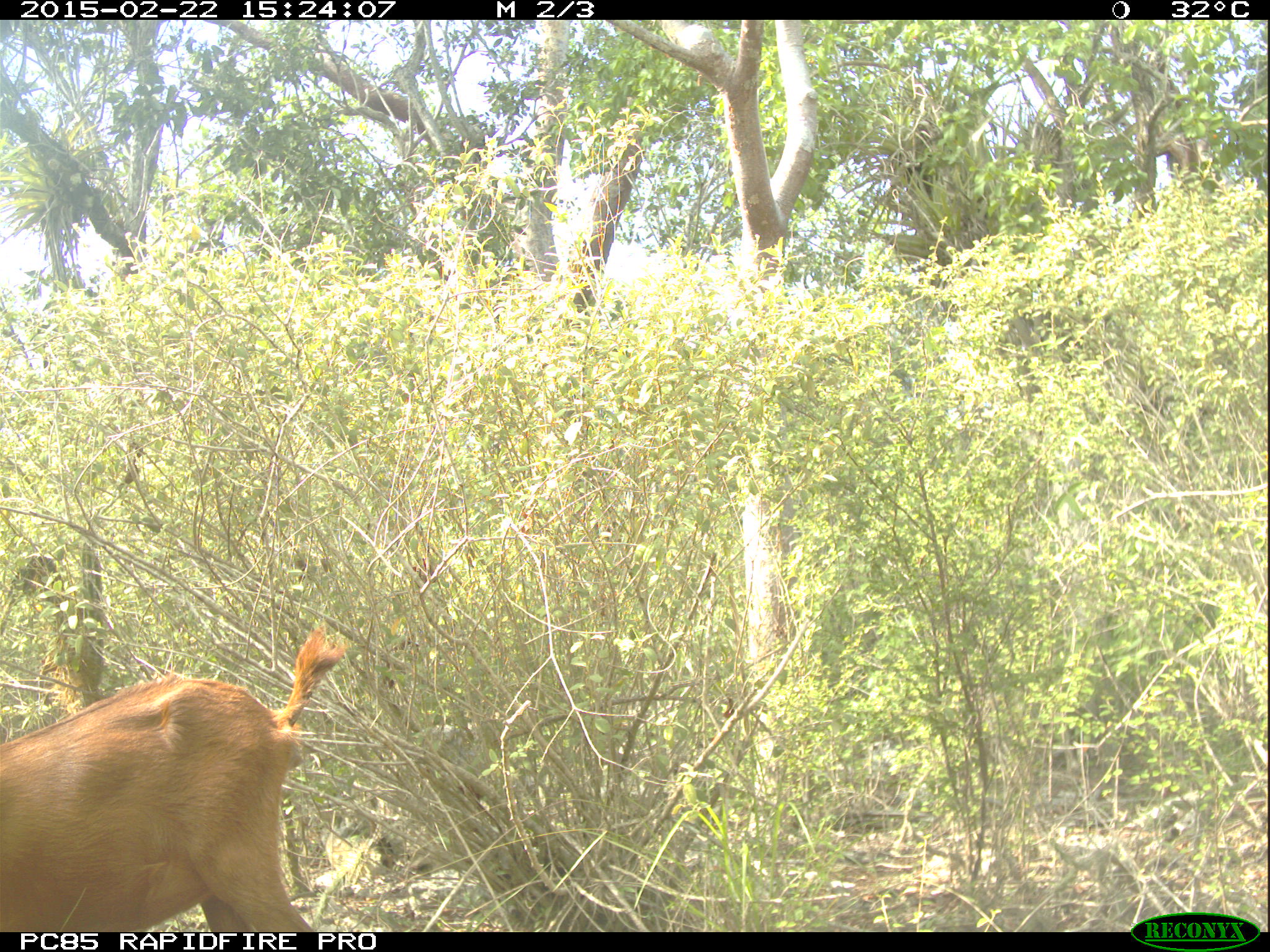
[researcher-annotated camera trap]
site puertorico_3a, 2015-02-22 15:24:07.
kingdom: Animalia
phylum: Chordata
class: Mammalia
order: Artiodactyla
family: Bovidae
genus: Capra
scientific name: Capra hircus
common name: goat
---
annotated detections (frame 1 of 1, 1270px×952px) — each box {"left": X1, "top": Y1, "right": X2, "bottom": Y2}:
goat: {"left": 0, "top": 629, "right": 345, "bottom": 935}